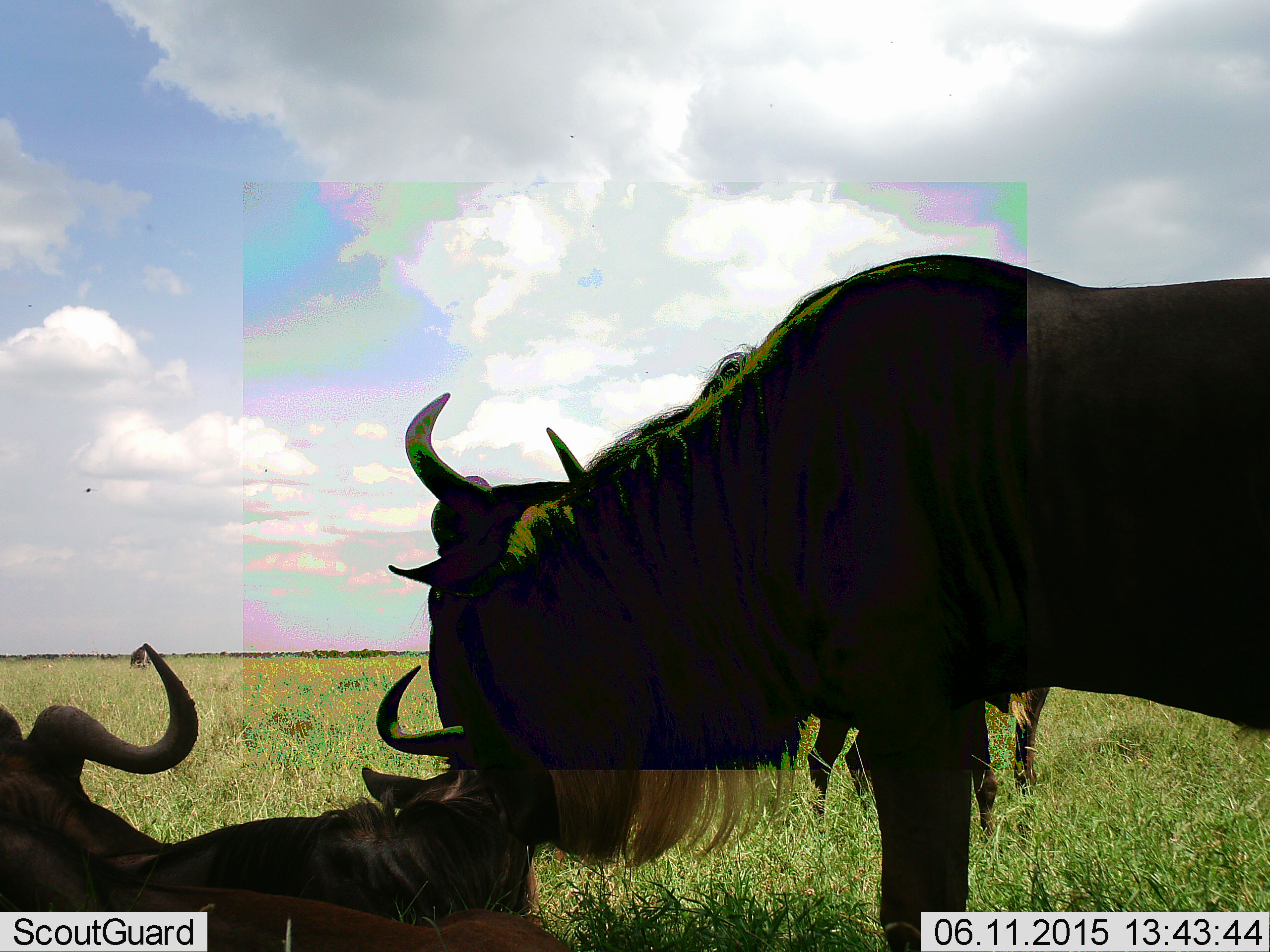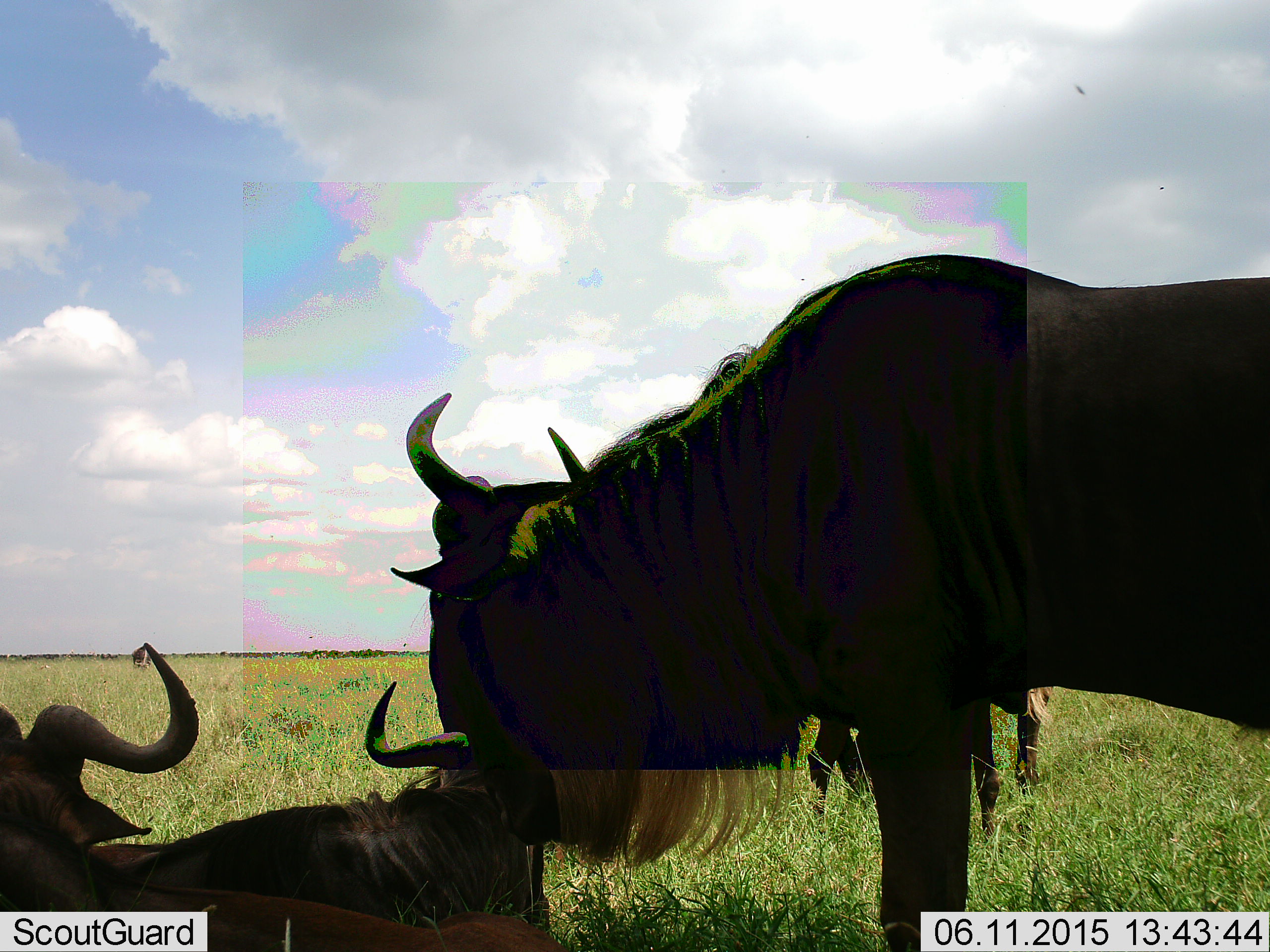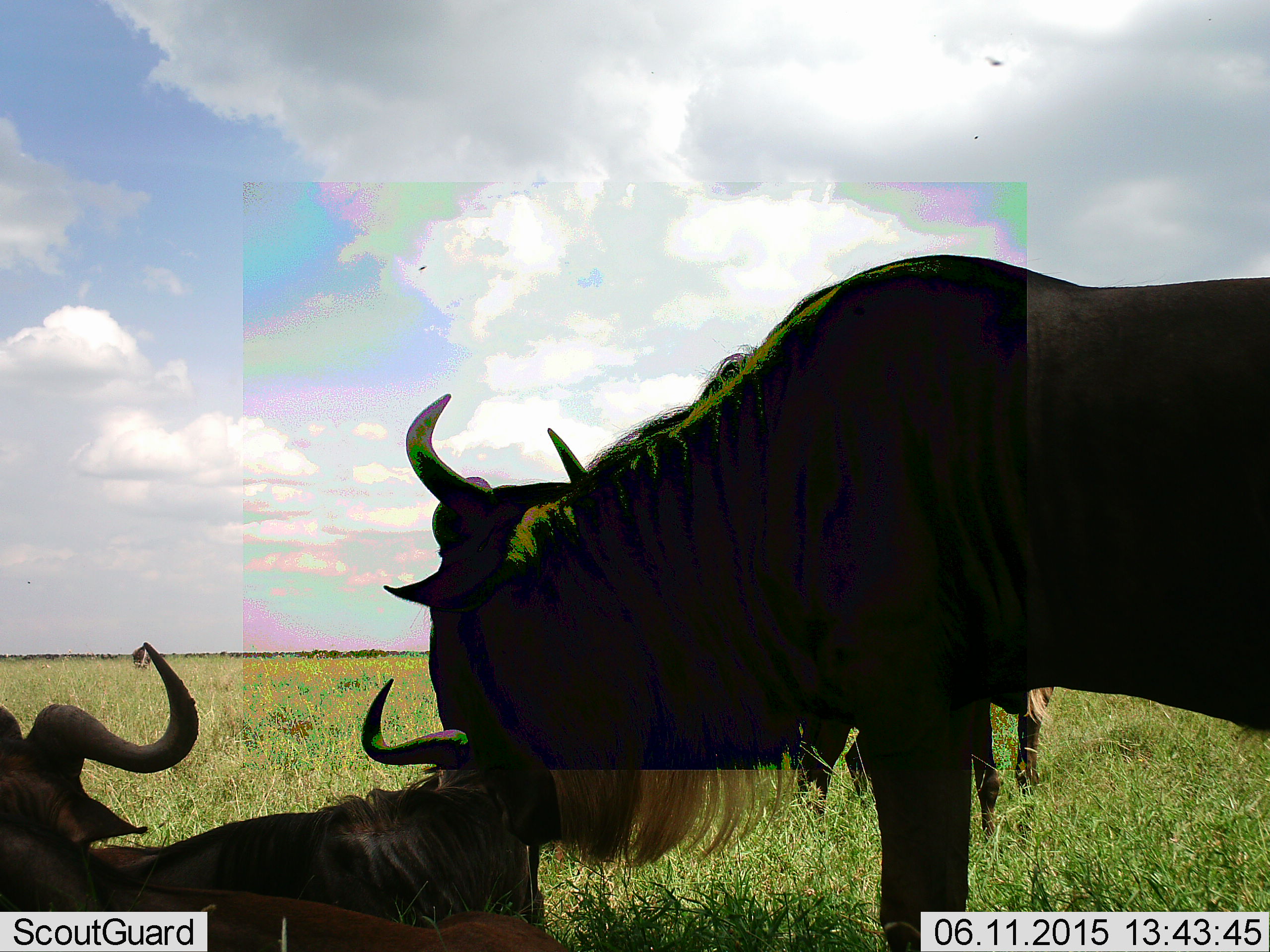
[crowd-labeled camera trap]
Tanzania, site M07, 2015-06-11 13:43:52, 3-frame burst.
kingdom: Animalia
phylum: Chordata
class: Mammalia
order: Artiodactyla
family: Bovidae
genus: Connochaetes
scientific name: Connochaetes taurinus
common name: blue wildebeest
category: wildebeest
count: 4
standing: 90%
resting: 80%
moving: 0%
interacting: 10%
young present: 0%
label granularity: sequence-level